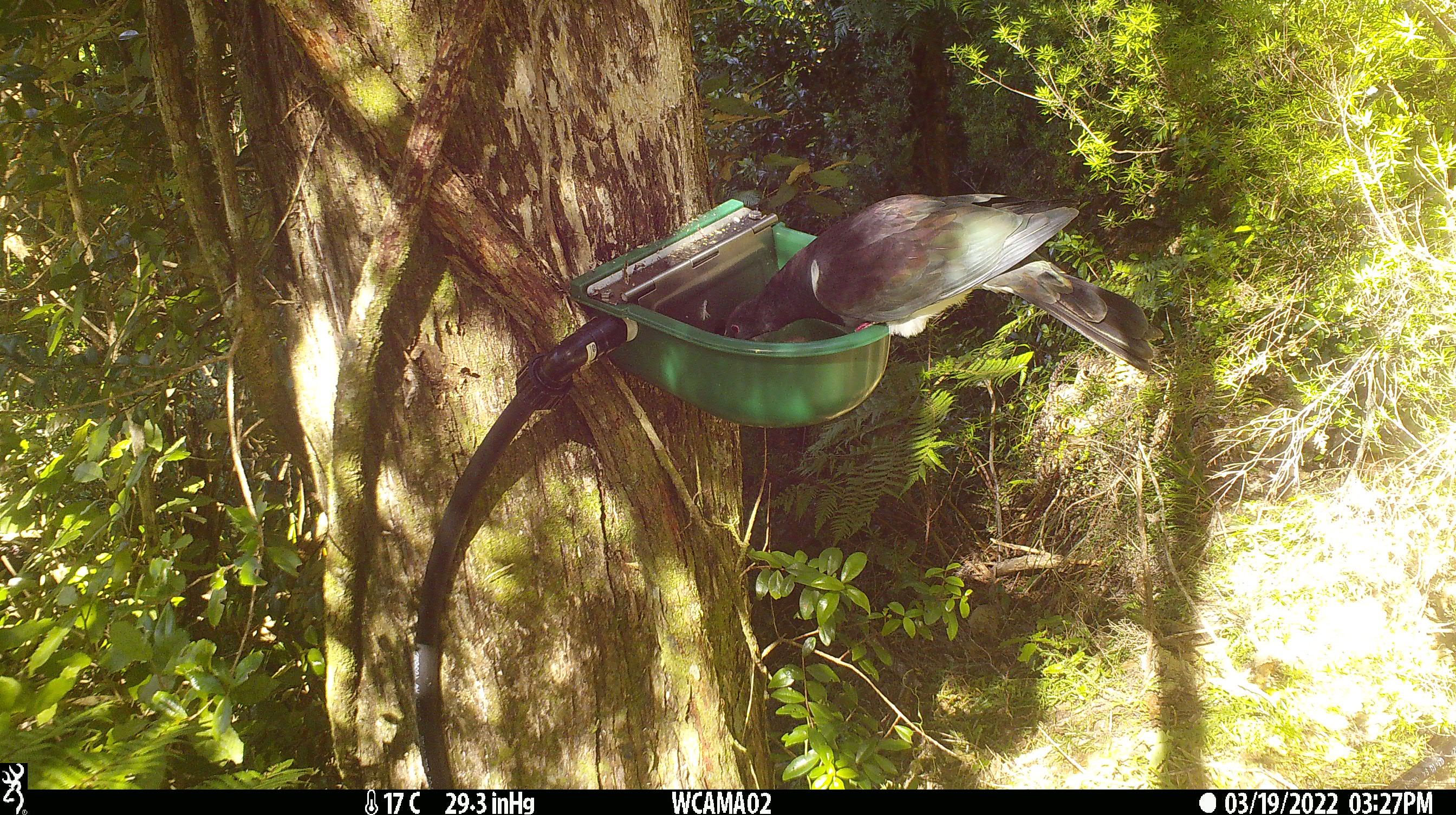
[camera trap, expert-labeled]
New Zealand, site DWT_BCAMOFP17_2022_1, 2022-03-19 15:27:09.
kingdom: Animalia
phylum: Chordata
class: Aves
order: Columbiformes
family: Columbidae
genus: Hemiphaga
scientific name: Hemiphaga novaeseelandiae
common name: new zealand pigeon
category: kereru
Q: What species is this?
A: Kereru (new zealand pigeon) (Hemiphaga novaeseelandiae).